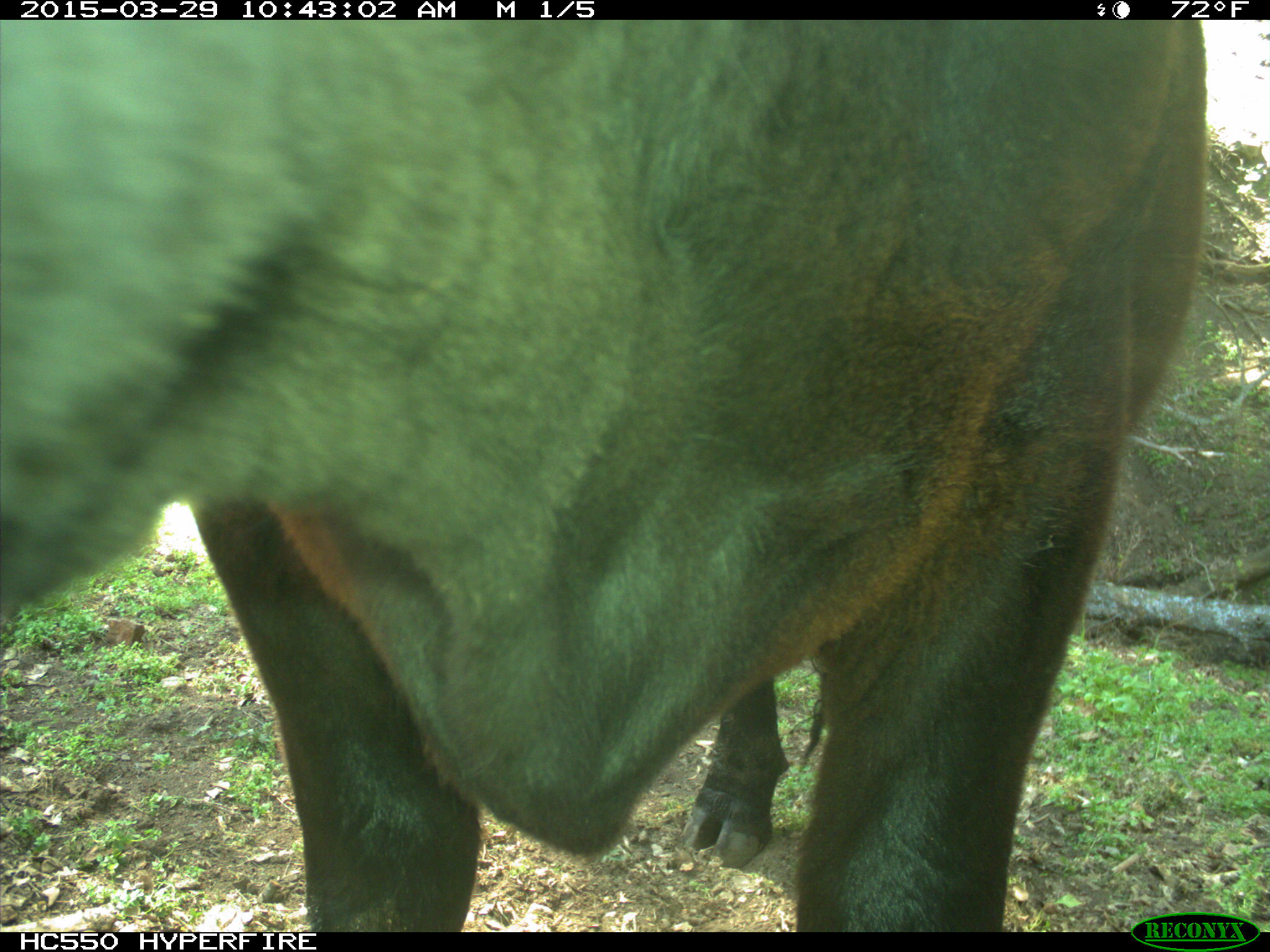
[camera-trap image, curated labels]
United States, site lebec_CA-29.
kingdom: Animalia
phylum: Chordata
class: Mammalia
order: Artiodactyla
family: Bovidae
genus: Bos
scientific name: Bos taurus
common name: domestic cow